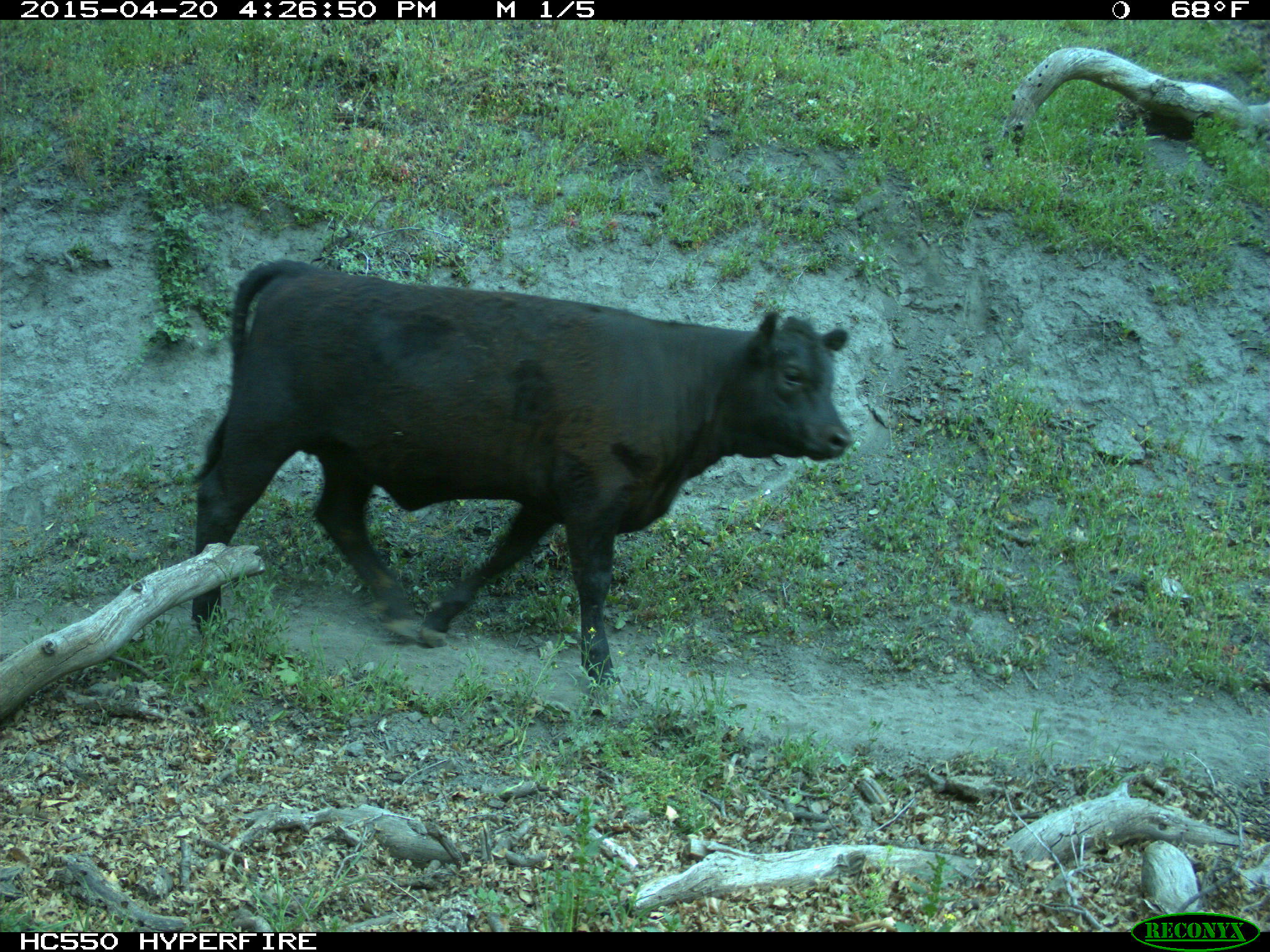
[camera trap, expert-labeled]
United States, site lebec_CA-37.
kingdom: Animalia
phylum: Chordata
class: Mammalia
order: Artiodactyla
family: Bovidae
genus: Bos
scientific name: Bos taurus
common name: domestic cow